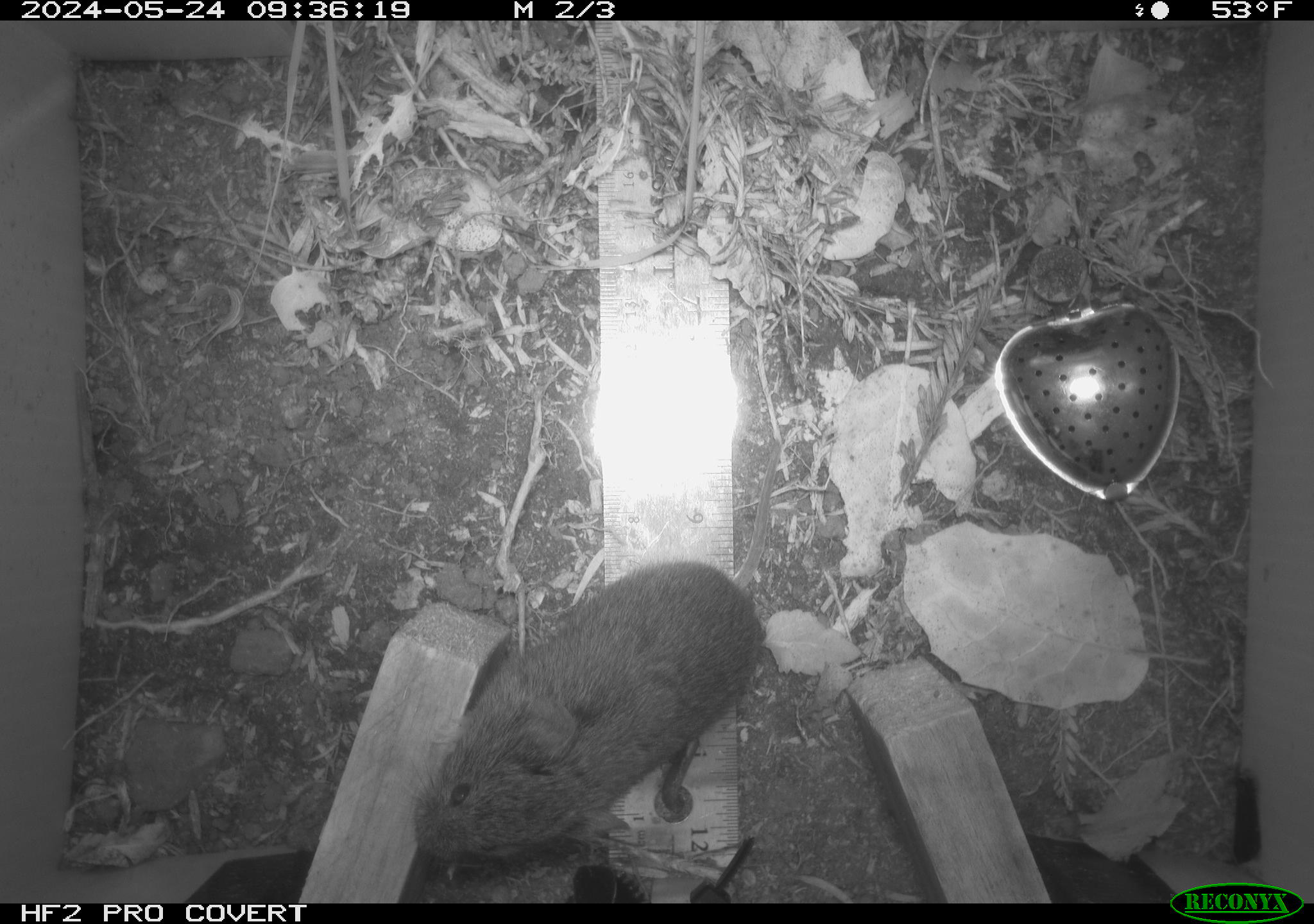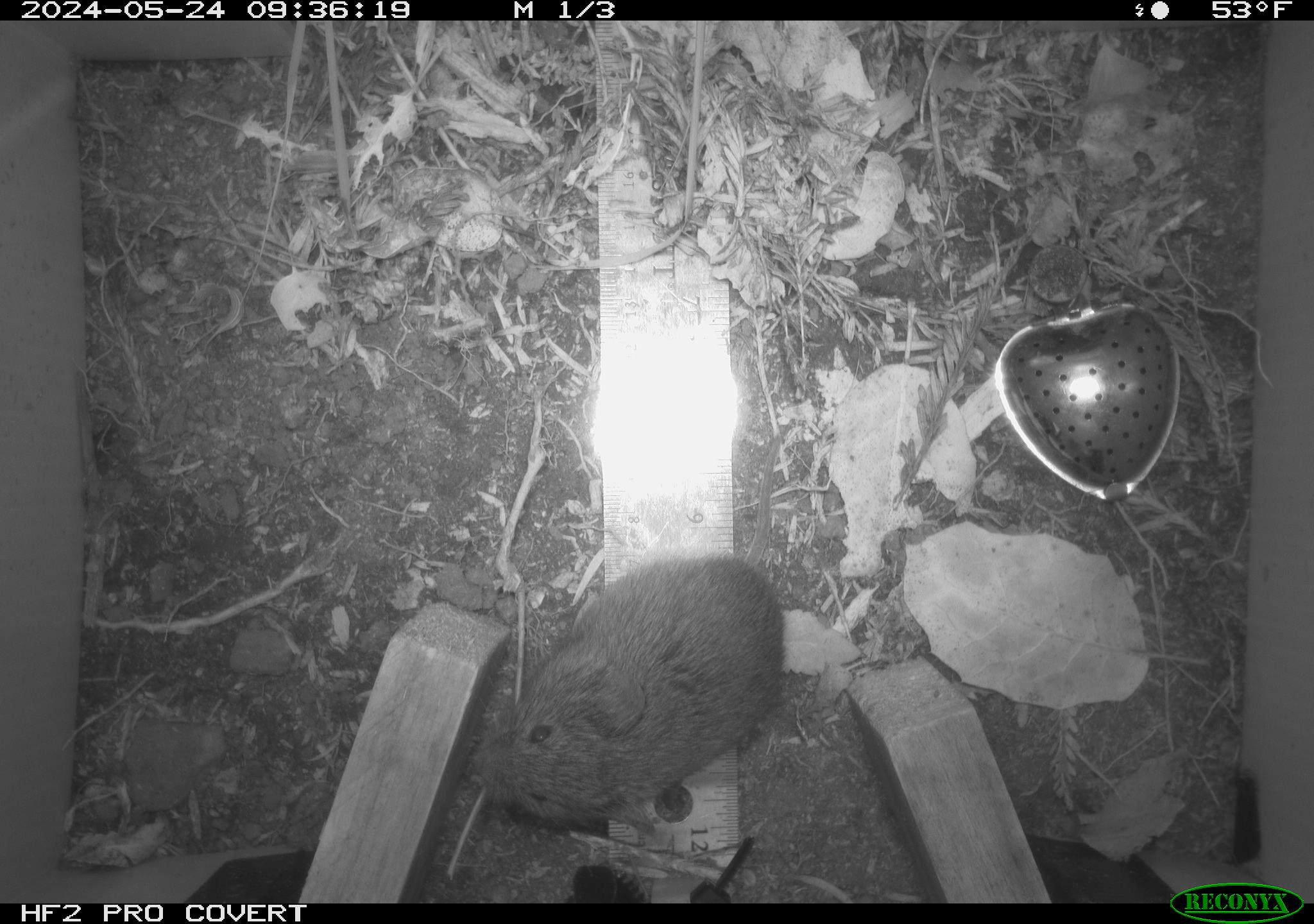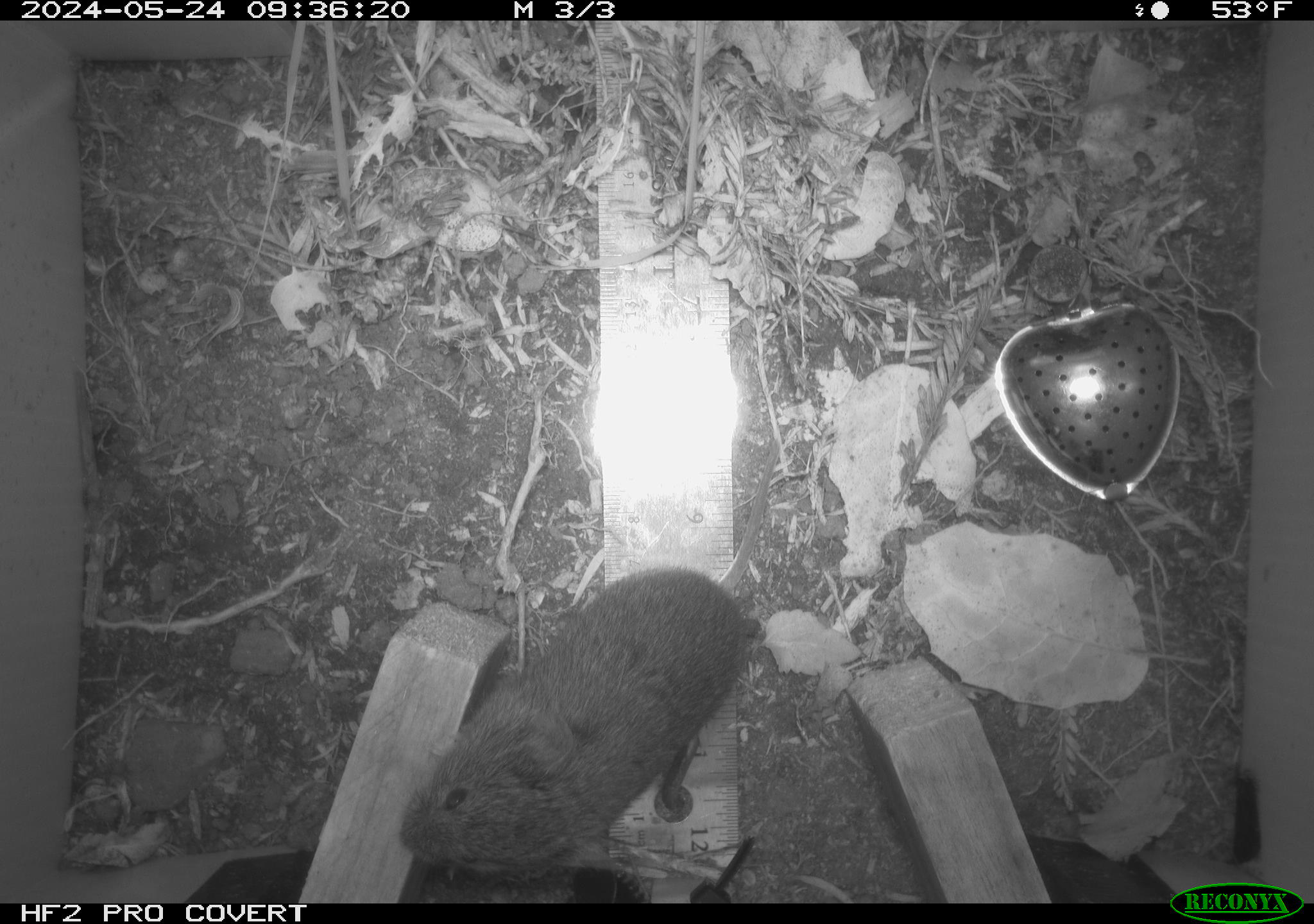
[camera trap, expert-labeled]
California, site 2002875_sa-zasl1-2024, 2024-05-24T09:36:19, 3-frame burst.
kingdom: Animalia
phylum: Chordata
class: Mammalia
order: Rodentia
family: Cricetidae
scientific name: Arvicolinae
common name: voles, lemmings, and muskrats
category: arvicolinae subfamily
Arvicolinae subfamily (voles, lemmings, and muskrats) (Arvicolinae).